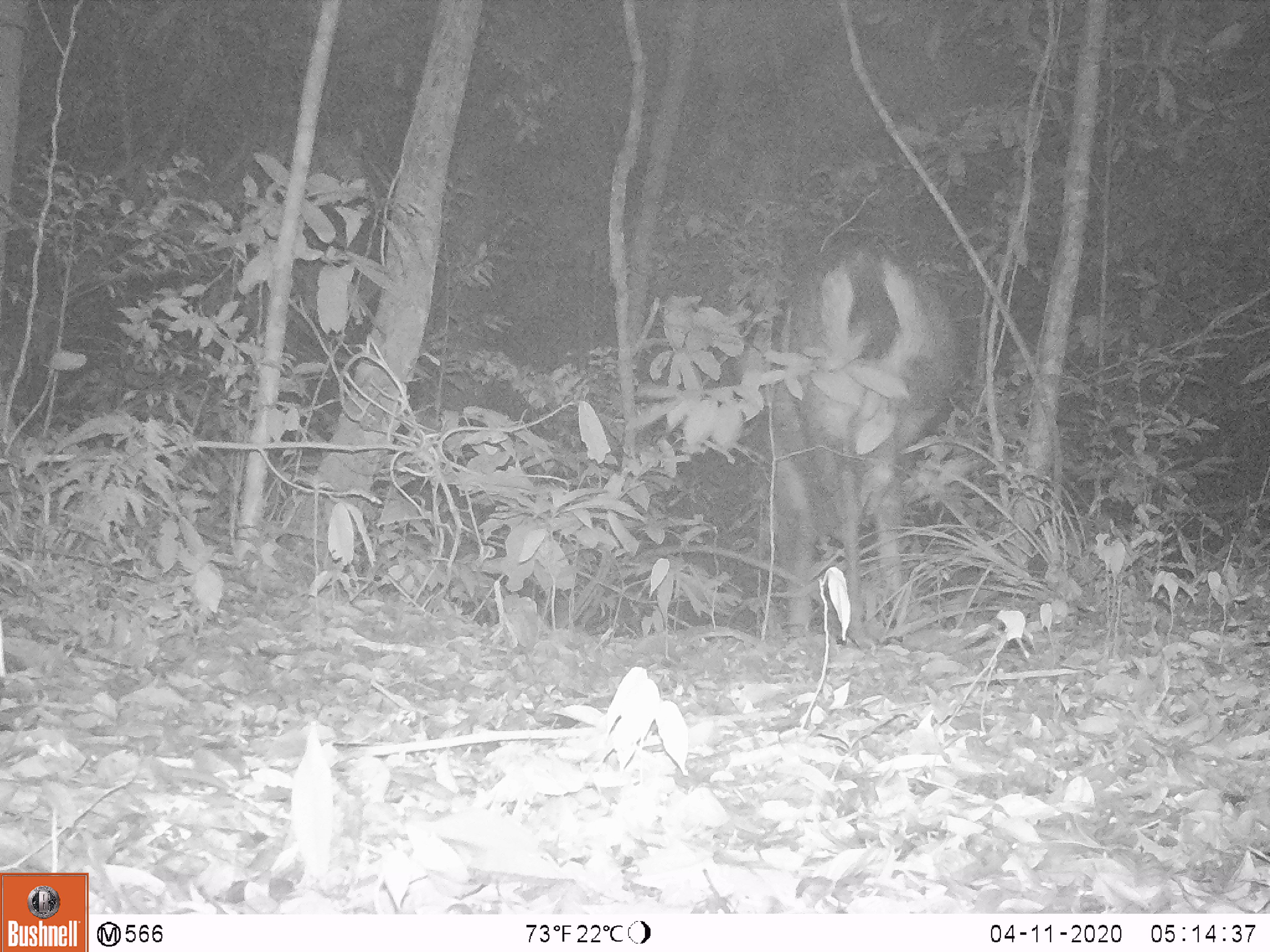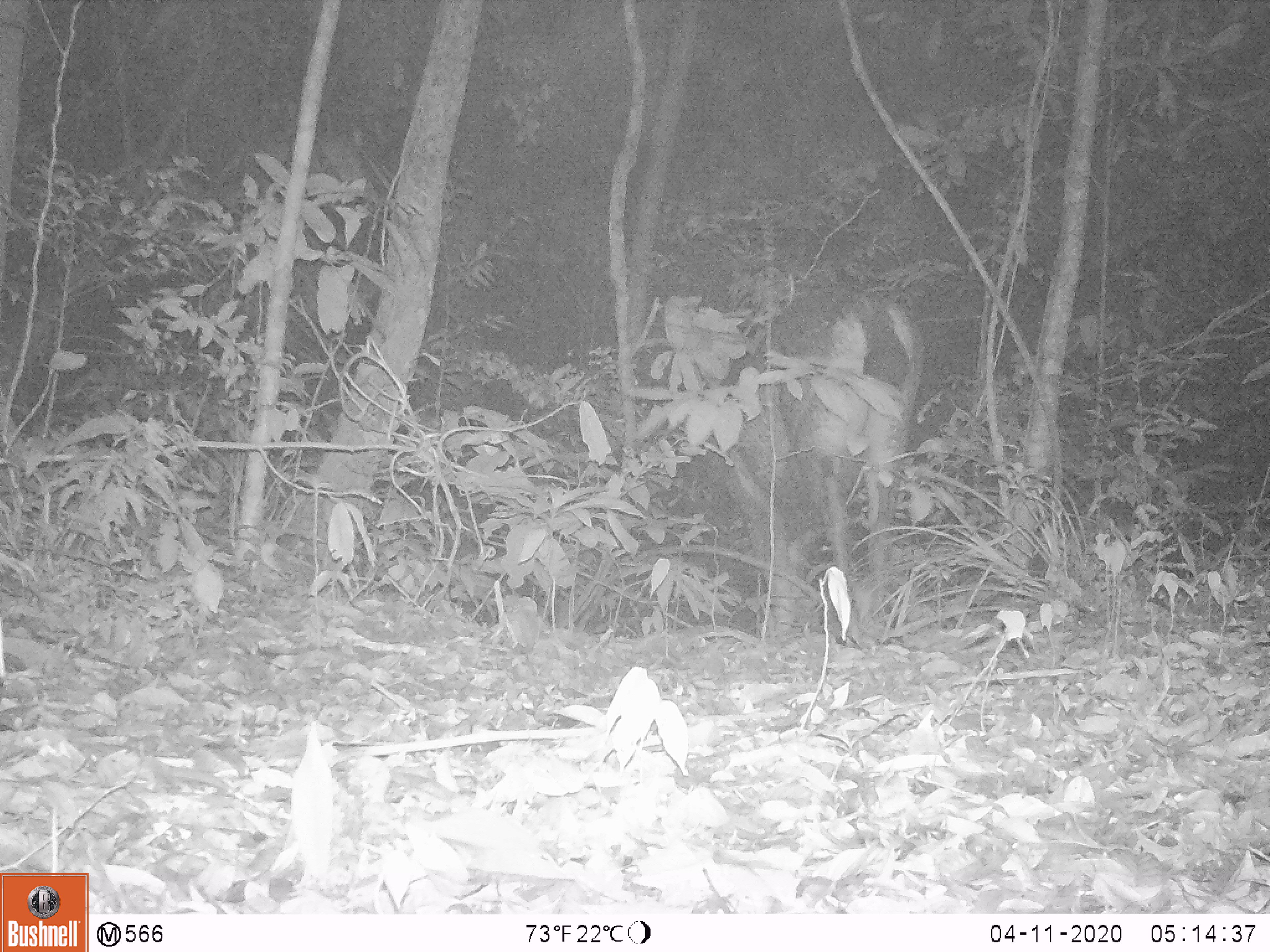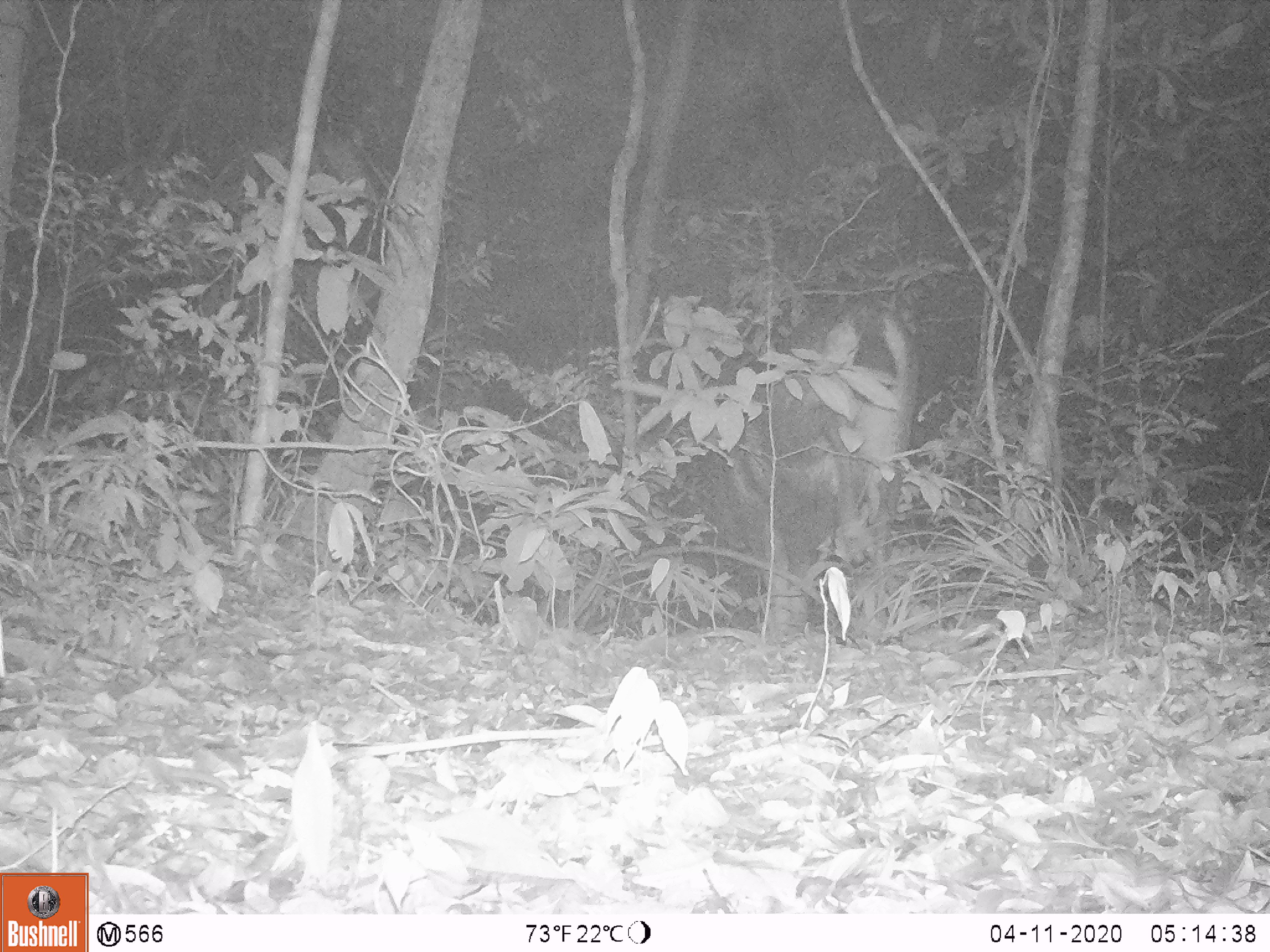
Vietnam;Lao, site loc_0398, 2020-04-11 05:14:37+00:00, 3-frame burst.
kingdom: Animalia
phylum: Chordata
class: Mammalia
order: Artiodactyla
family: Cervidae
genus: Rusa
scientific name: Rusa unicolor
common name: sambar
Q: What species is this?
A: Sambar (Rusa unicolor).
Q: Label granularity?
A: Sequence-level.